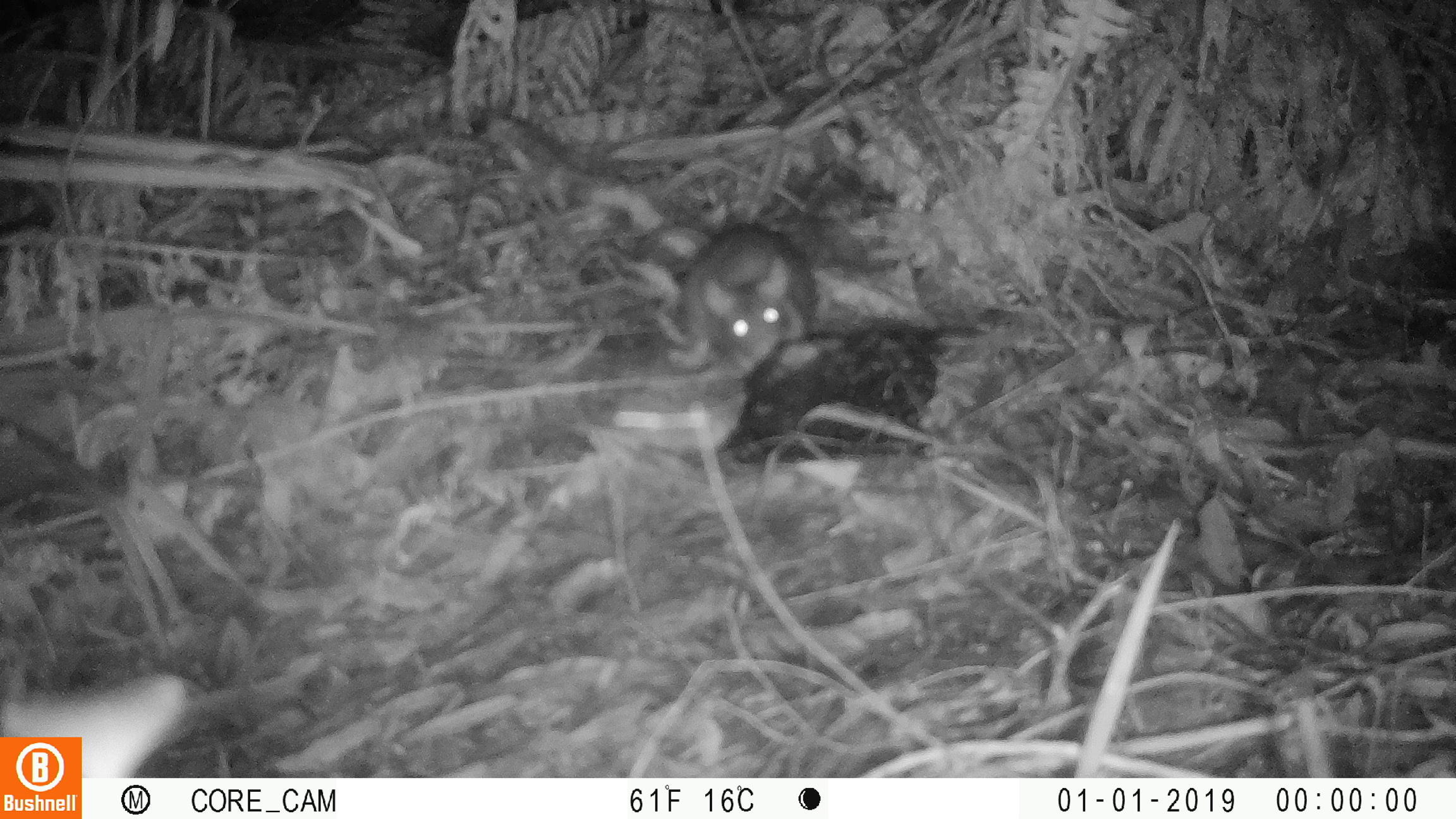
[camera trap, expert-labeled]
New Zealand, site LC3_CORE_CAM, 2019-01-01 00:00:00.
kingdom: Animalia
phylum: Chordata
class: Mammalia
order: Rodentia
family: Muridae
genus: Rattus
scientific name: Rattus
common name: rat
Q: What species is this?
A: Rat (Rattus).